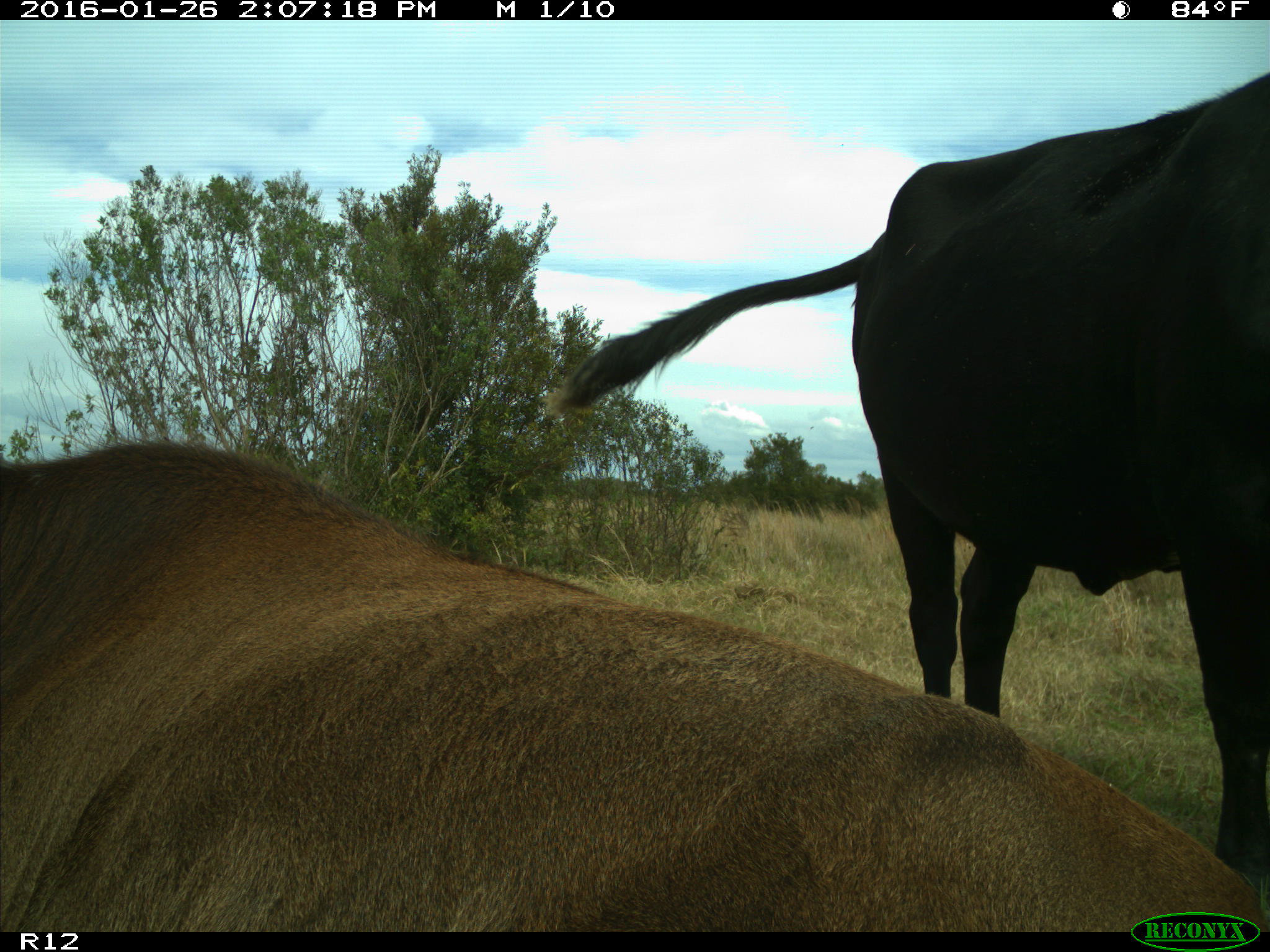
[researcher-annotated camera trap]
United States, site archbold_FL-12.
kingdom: Animalia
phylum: Chordata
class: Mammalia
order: Artiodactyla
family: Bovidae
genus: Bos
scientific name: Bos taurus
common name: domestic cow